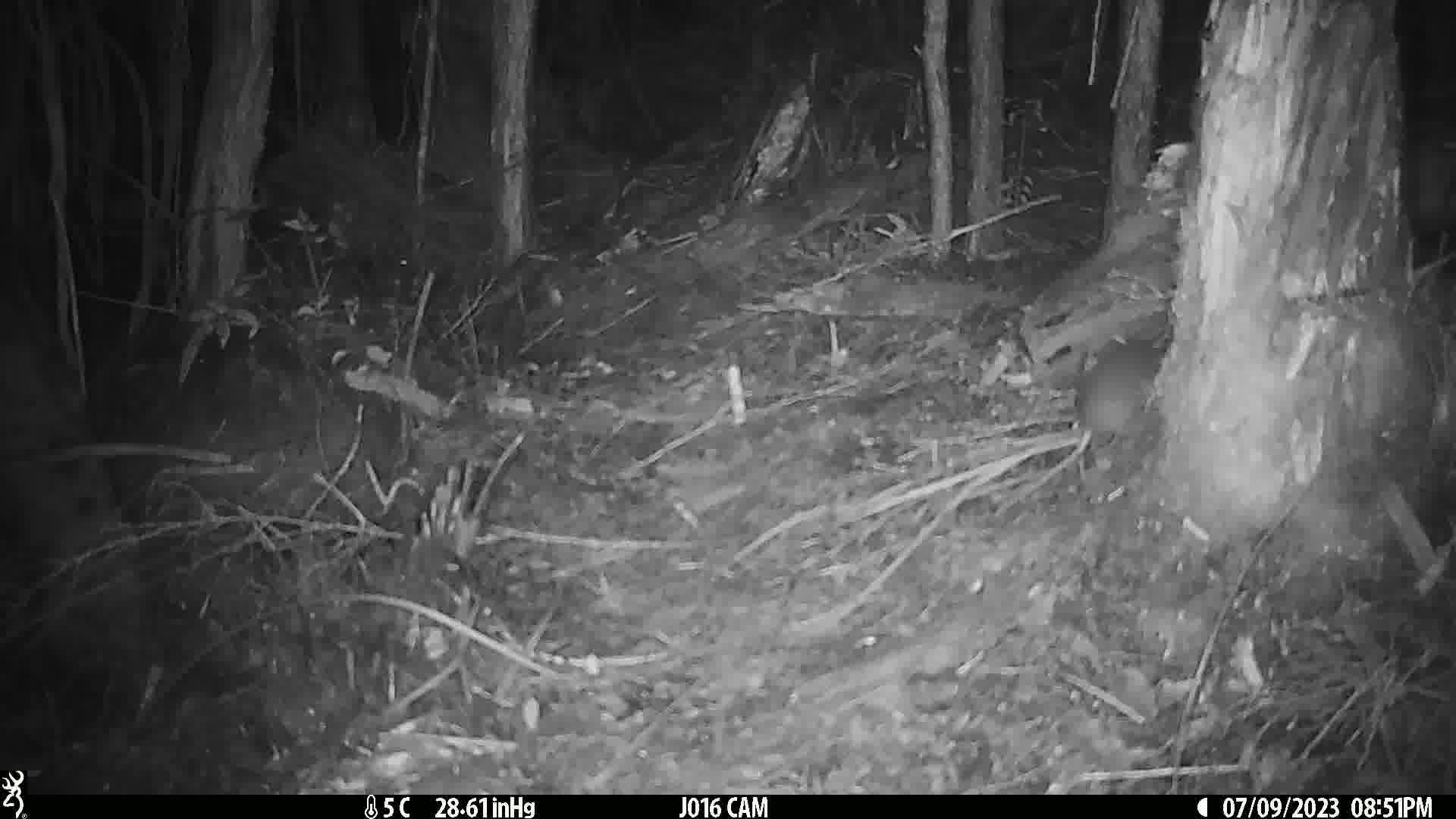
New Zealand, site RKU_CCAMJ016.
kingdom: Animalia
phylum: Chordata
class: Mammalia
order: Rodentia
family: Muridae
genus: Rattus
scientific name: Rattus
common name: rat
Rat (Rattus).